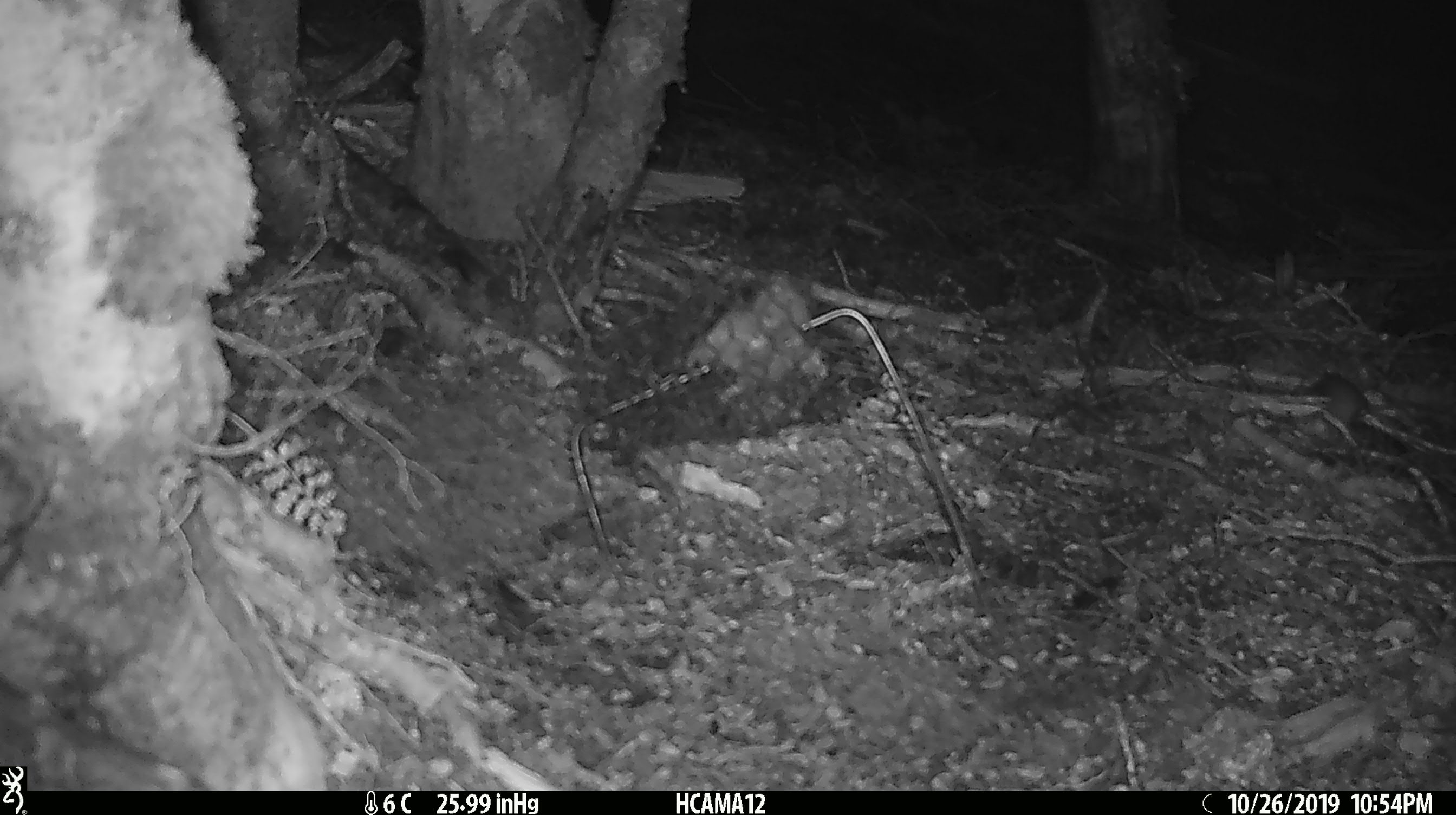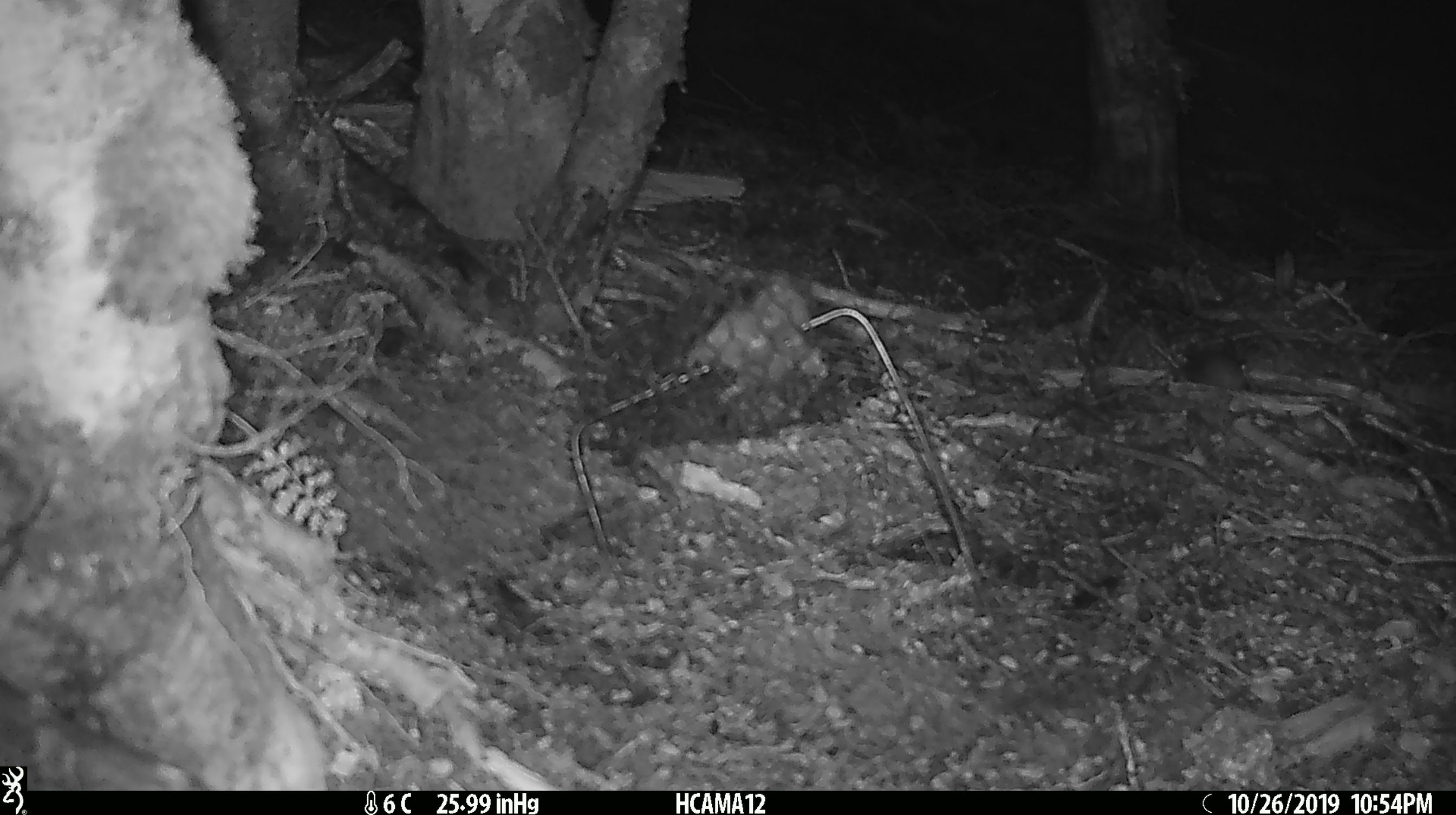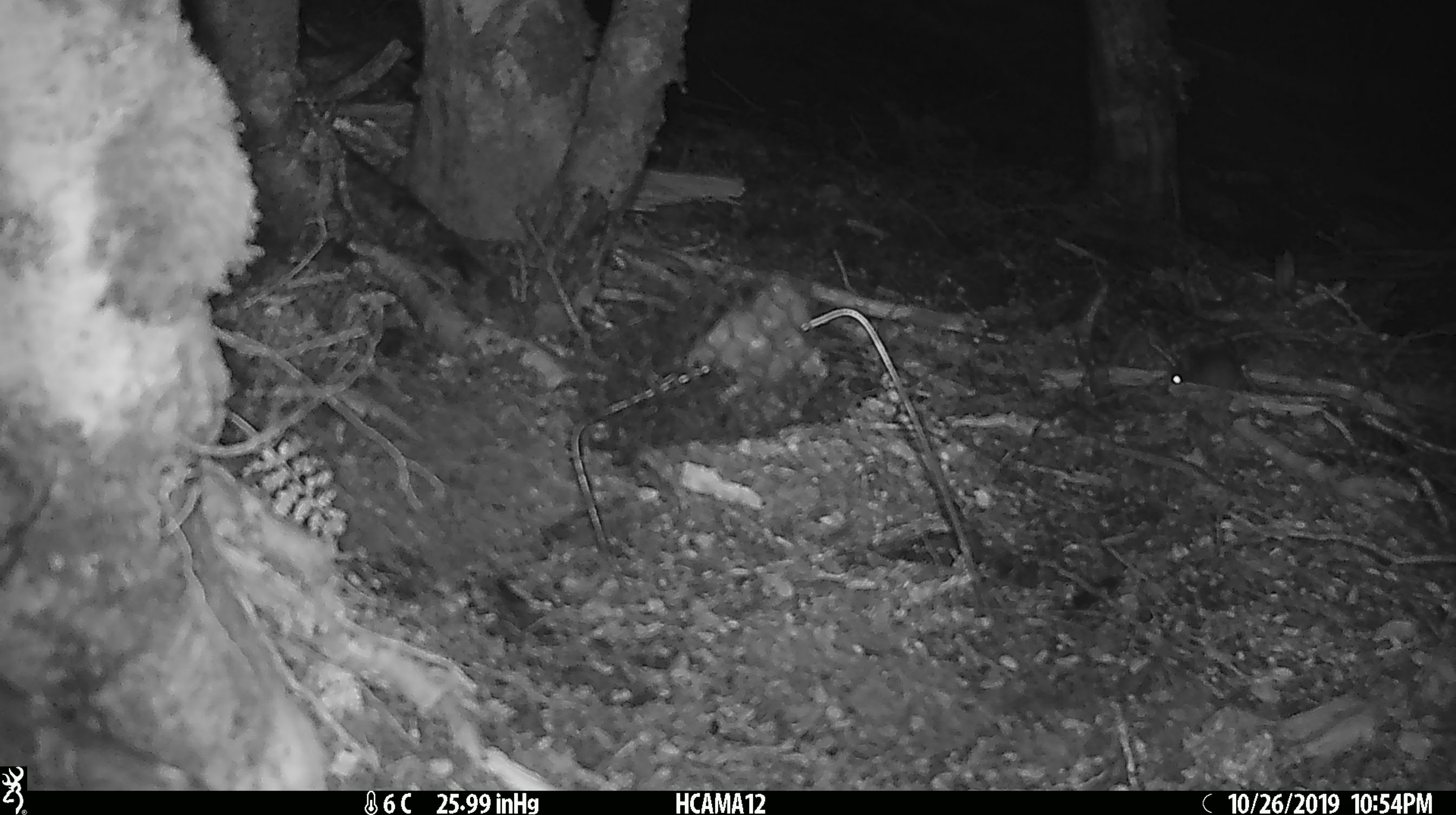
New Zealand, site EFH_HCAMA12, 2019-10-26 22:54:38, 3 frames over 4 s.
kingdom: Animalia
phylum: Chordata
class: Mammalia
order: Rodentia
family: Muridae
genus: Mus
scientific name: Mus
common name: mouse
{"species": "mouse (Mus)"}